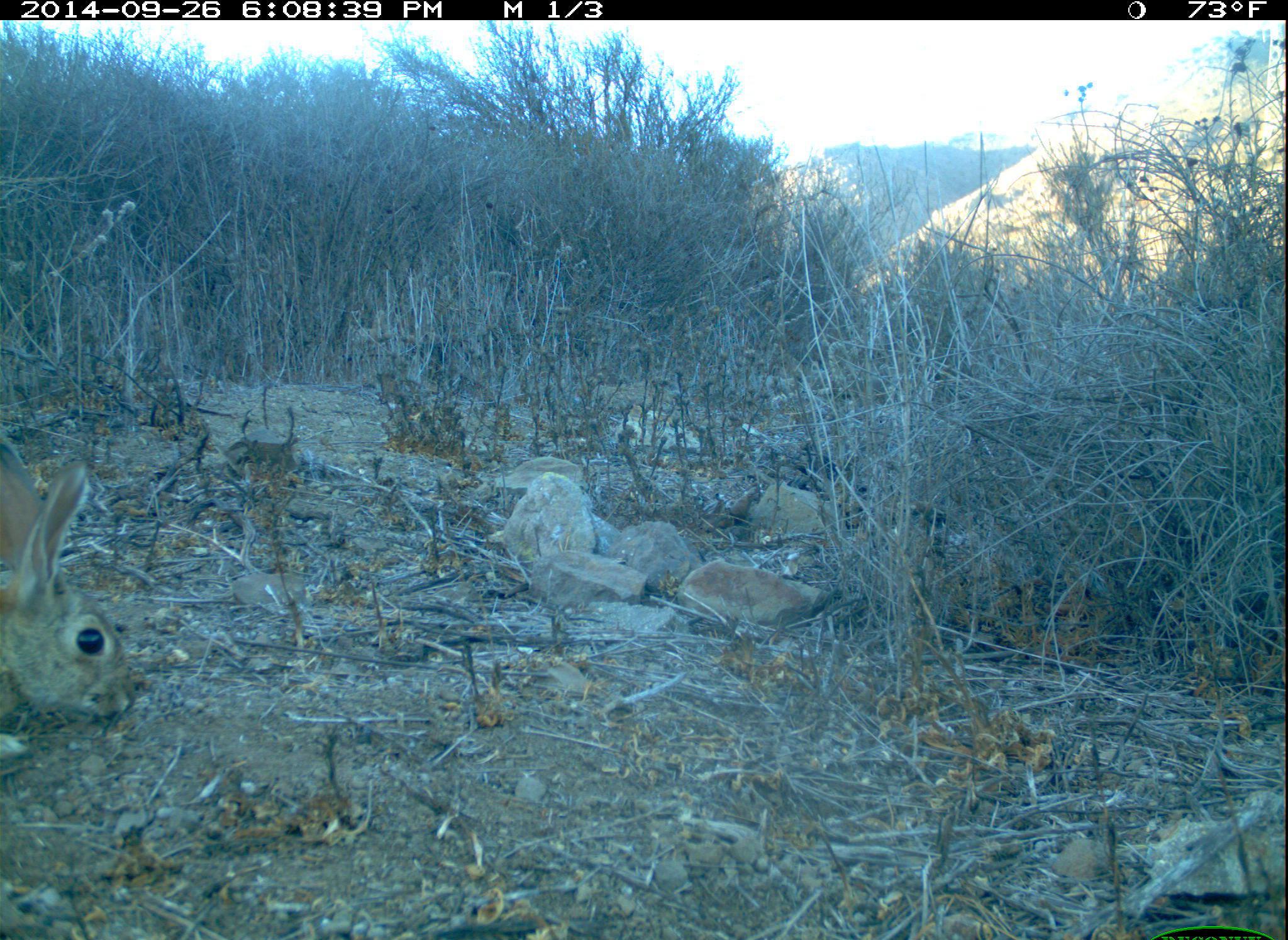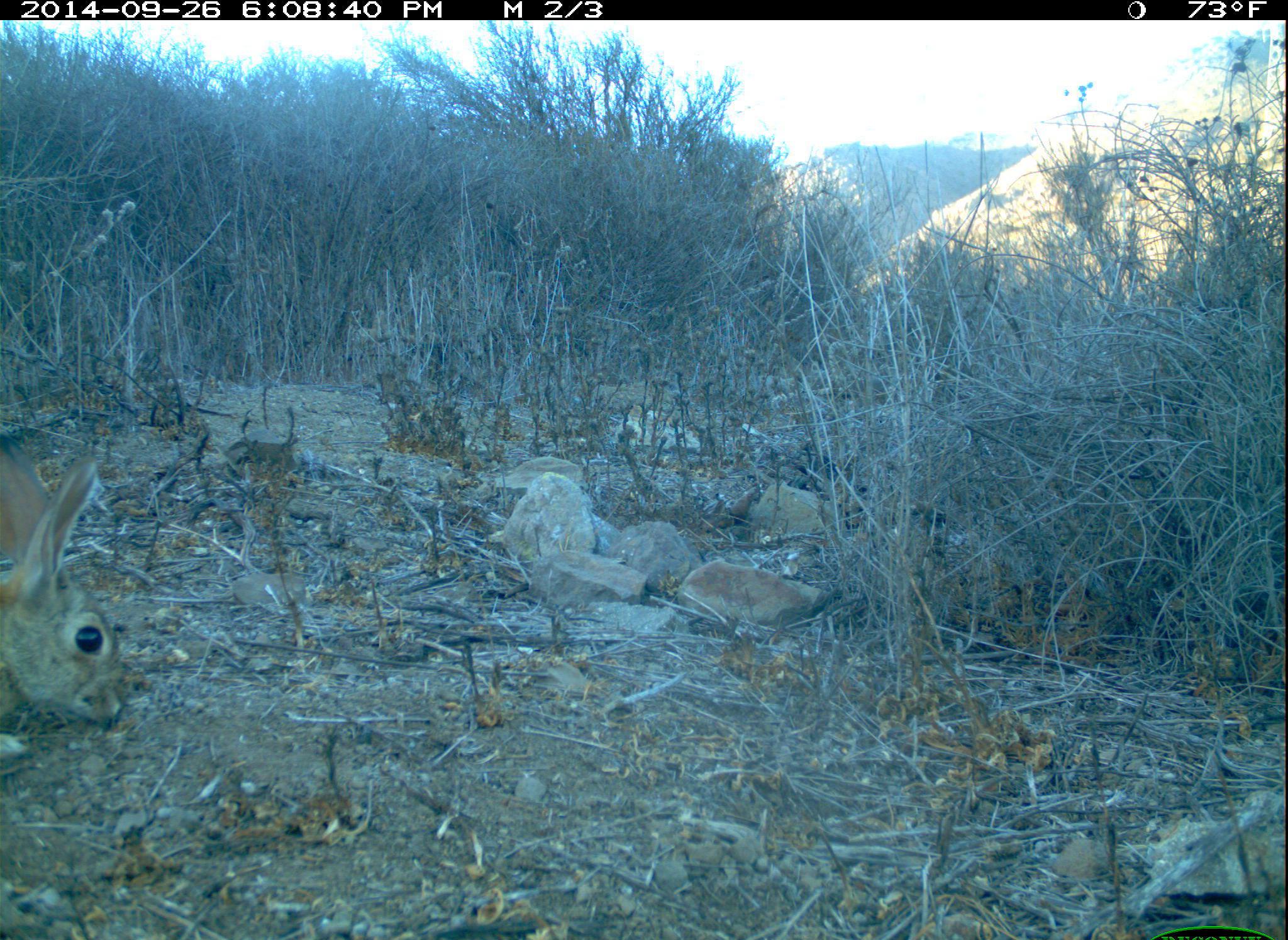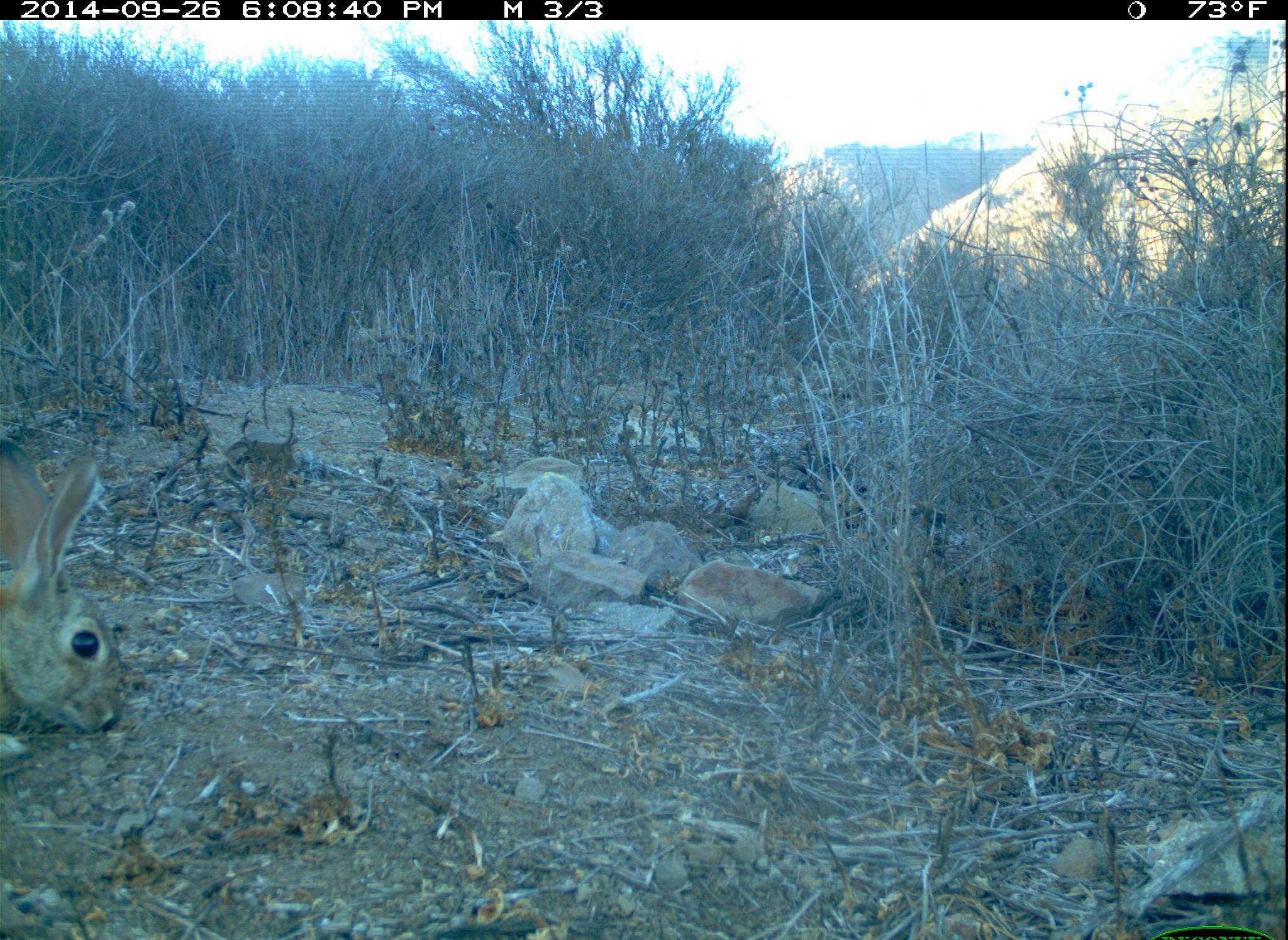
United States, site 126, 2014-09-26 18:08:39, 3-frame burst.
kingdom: Animalia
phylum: Chordata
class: Mammalia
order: Lagomorpha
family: Leporidae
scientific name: Leporidae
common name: rabbits and hares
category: rabbit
Rabbit (rabbits and hares) (Leporidae).